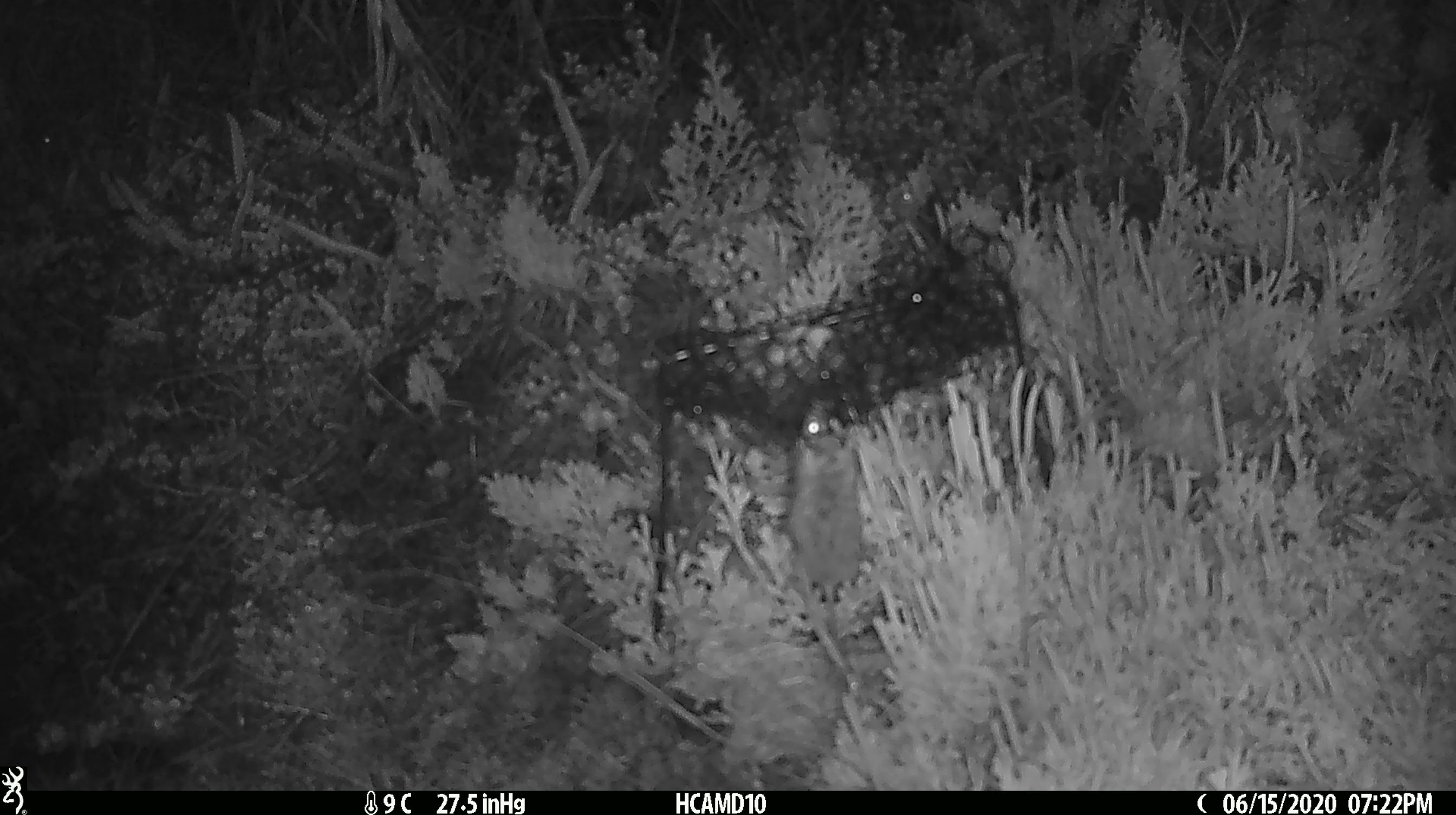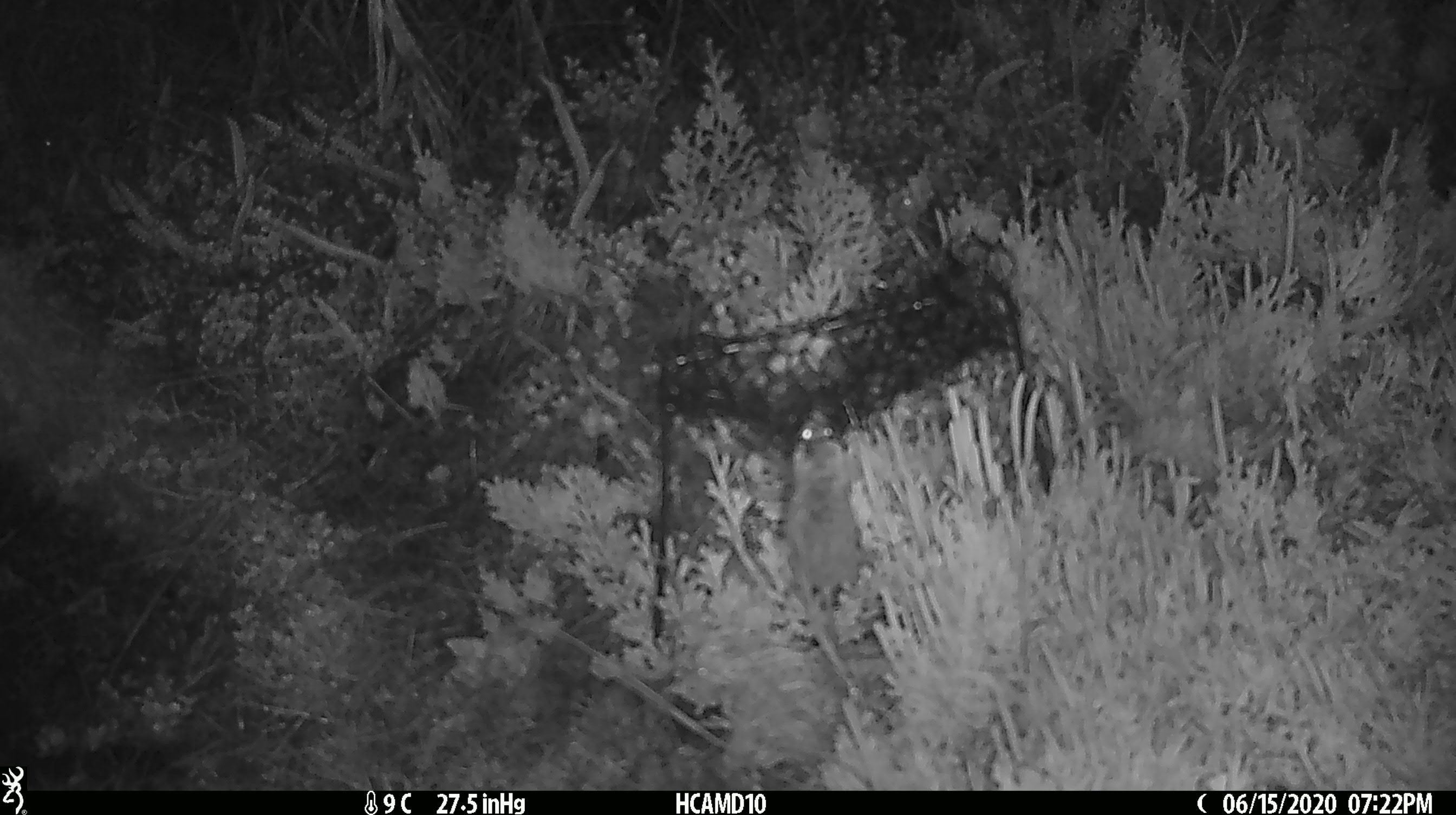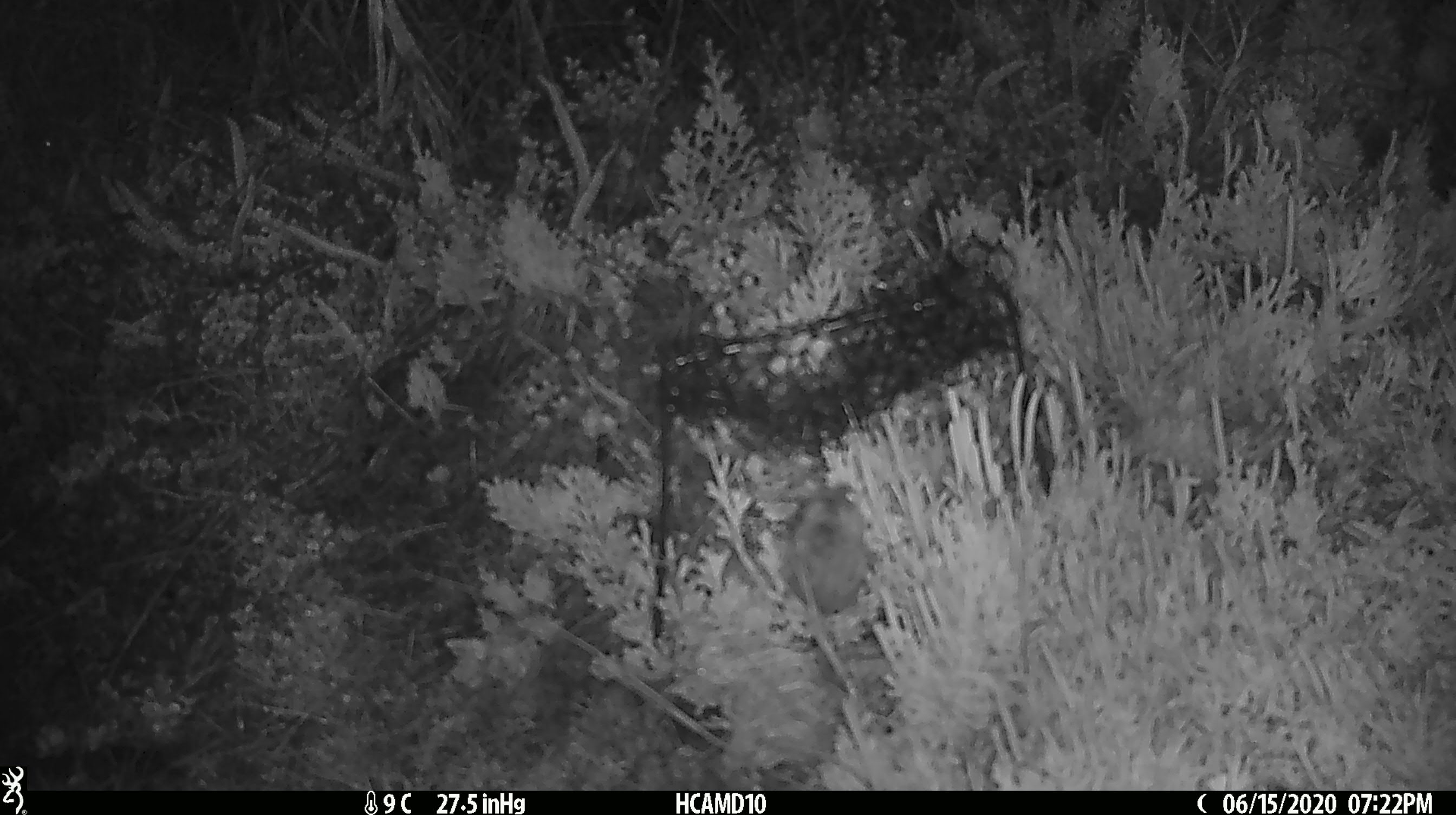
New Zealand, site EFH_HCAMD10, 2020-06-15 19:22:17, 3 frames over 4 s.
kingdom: Animalia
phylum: Chordata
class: Mammalia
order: Rodentia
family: Muridae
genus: Mus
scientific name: Mus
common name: mouse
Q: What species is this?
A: Mouse (Mus).